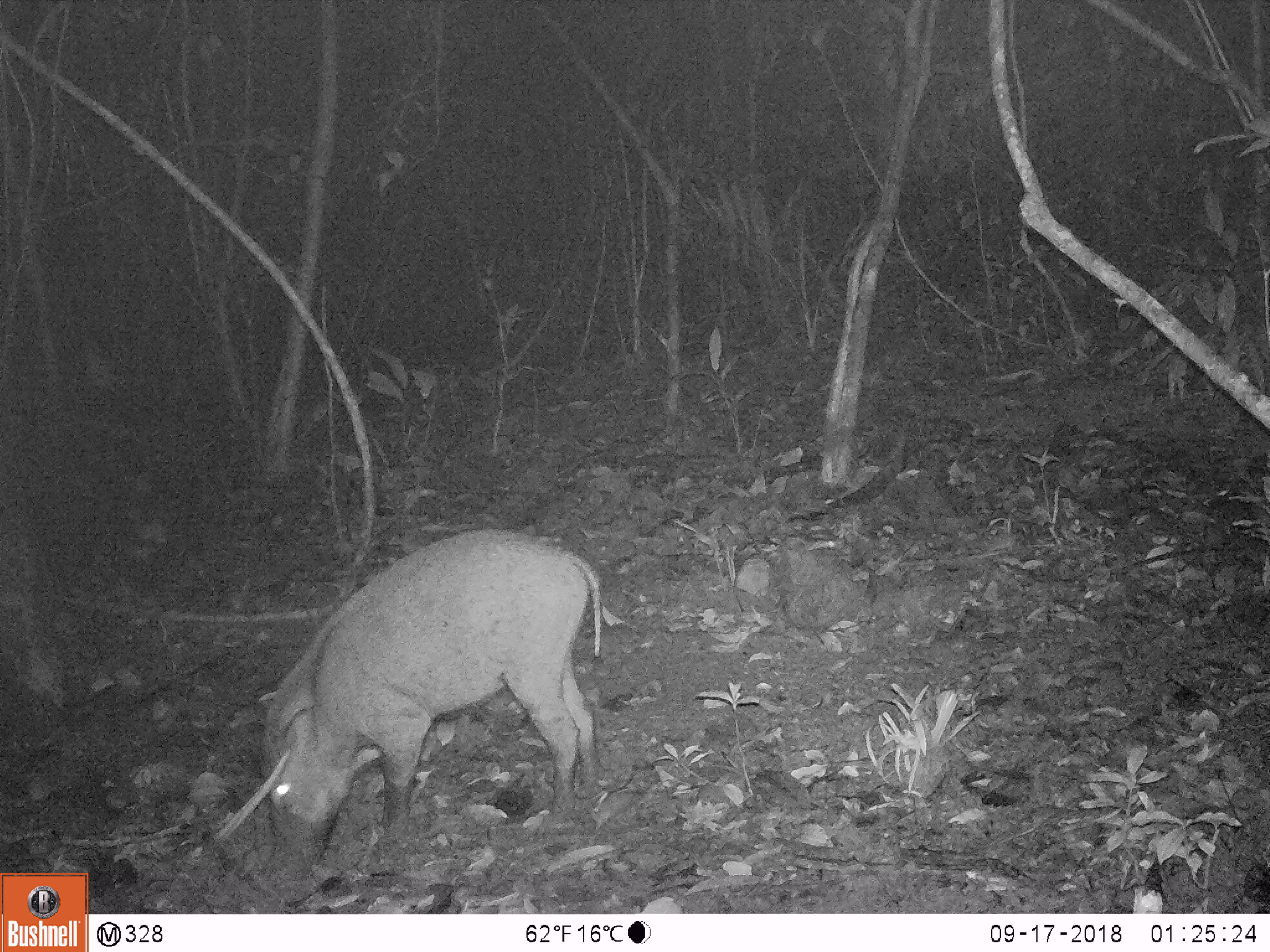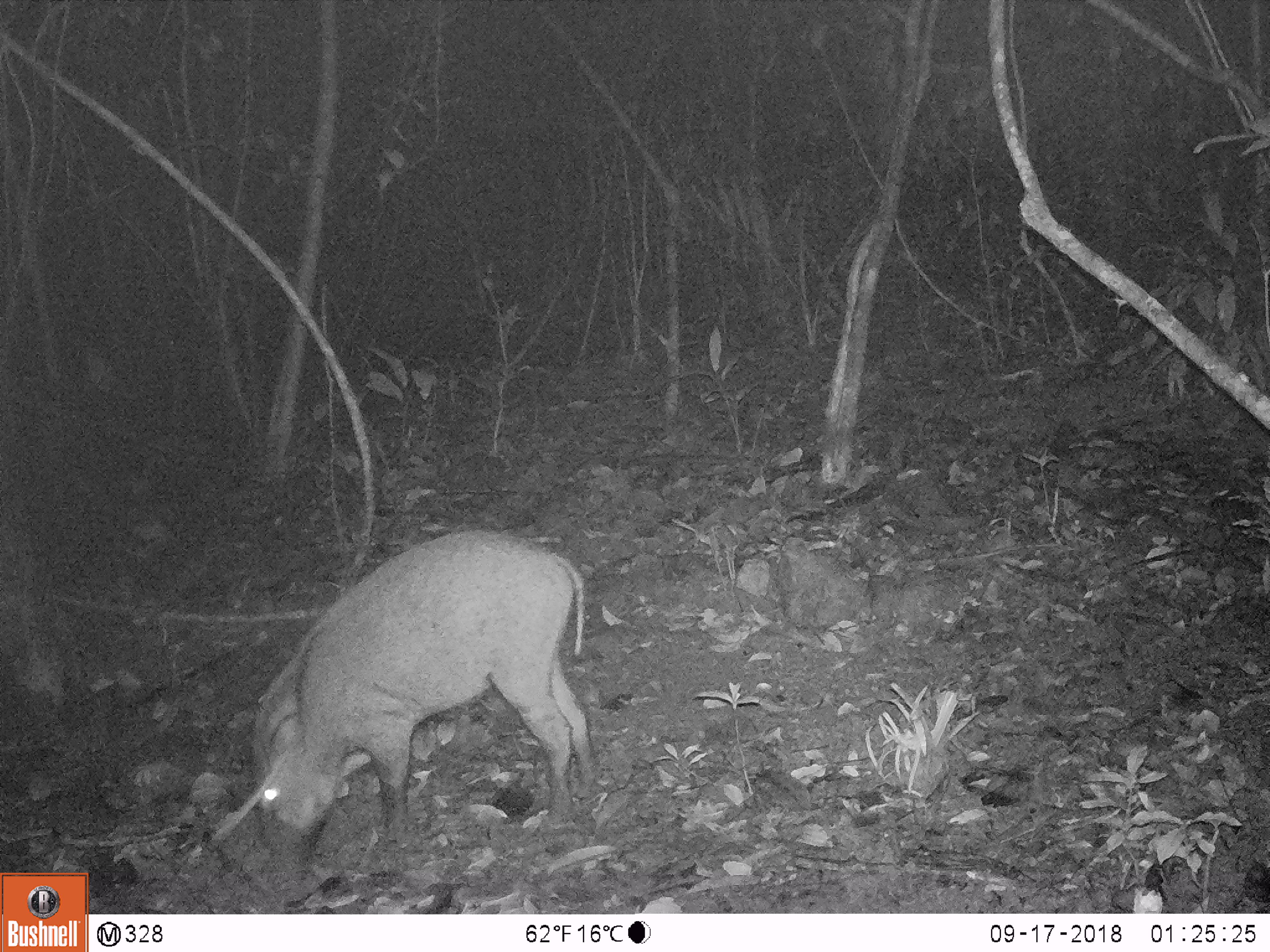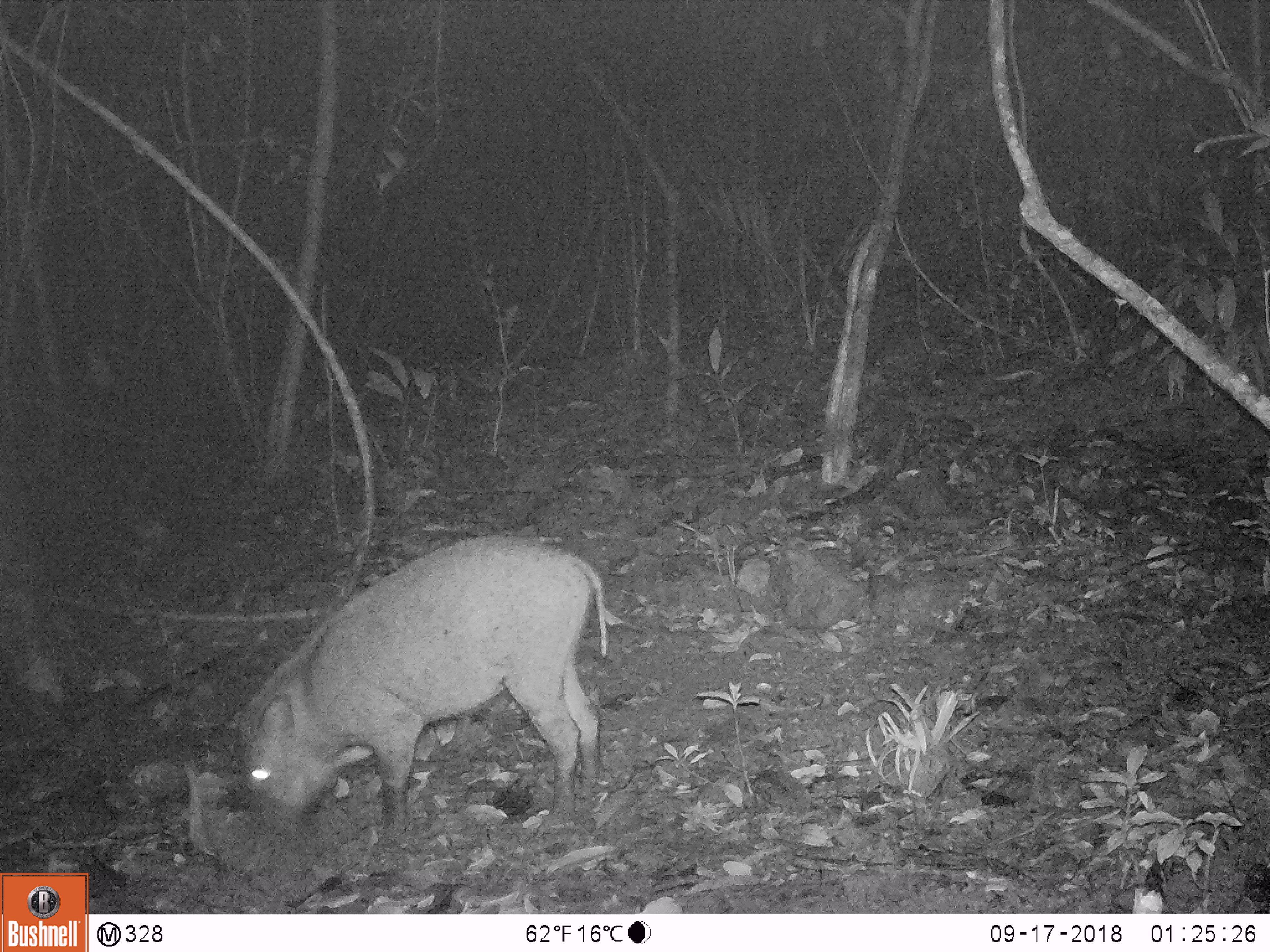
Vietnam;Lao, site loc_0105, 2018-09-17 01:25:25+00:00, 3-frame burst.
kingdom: Animalia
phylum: Chordata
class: Mammalia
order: Artiodactyla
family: Suidae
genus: Sus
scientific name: Sus scrofa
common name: eurasian wild pig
Eurasian wild pig (Sus scrofa). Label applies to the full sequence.